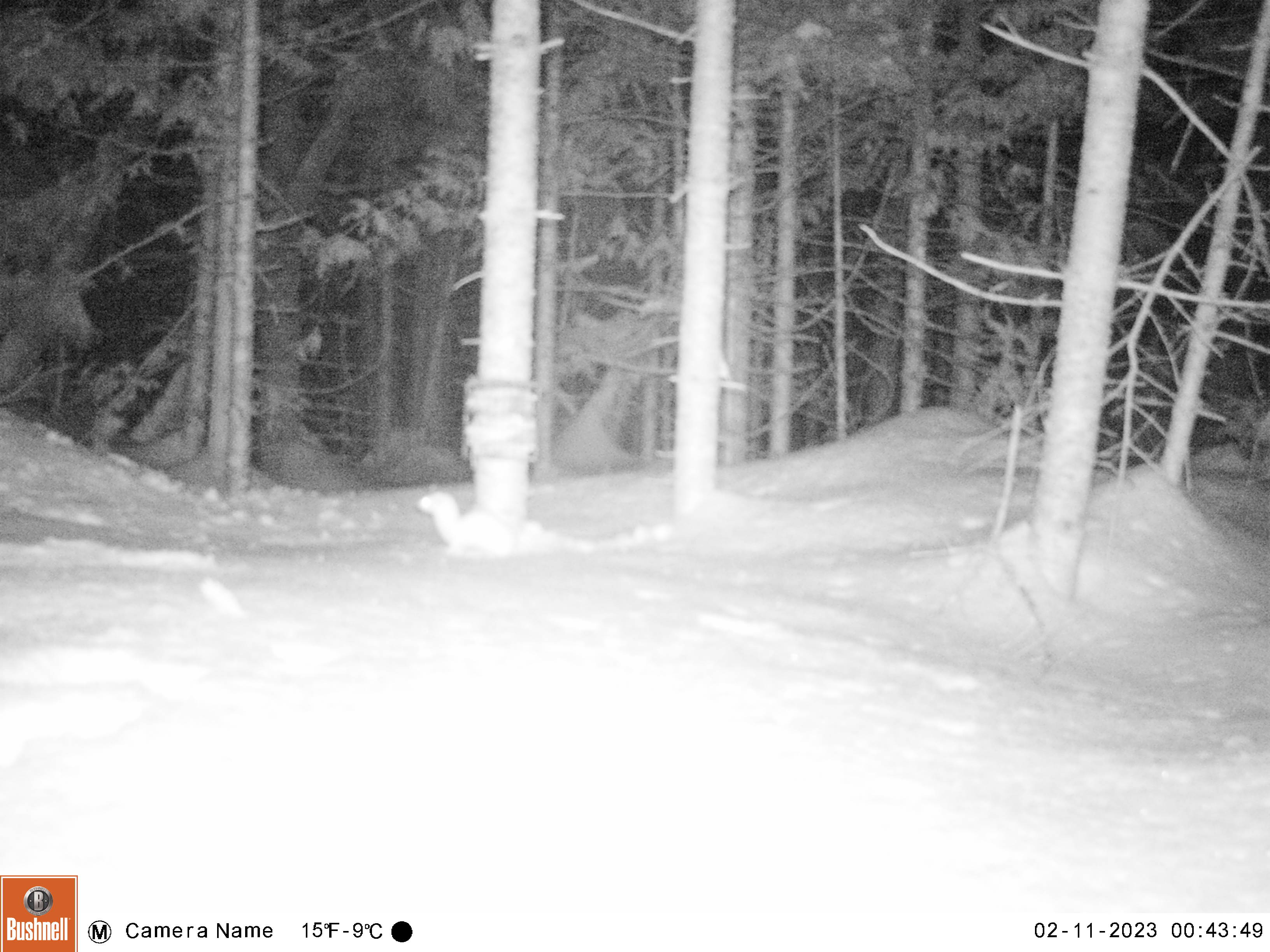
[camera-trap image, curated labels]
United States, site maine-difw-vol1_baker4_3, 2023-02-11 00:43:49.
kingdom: Animalia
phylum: Chordata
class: Mammalia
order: Carnivora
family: Mustelidae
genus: Mustela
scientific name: Mustela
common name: weasel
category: weasel sp.